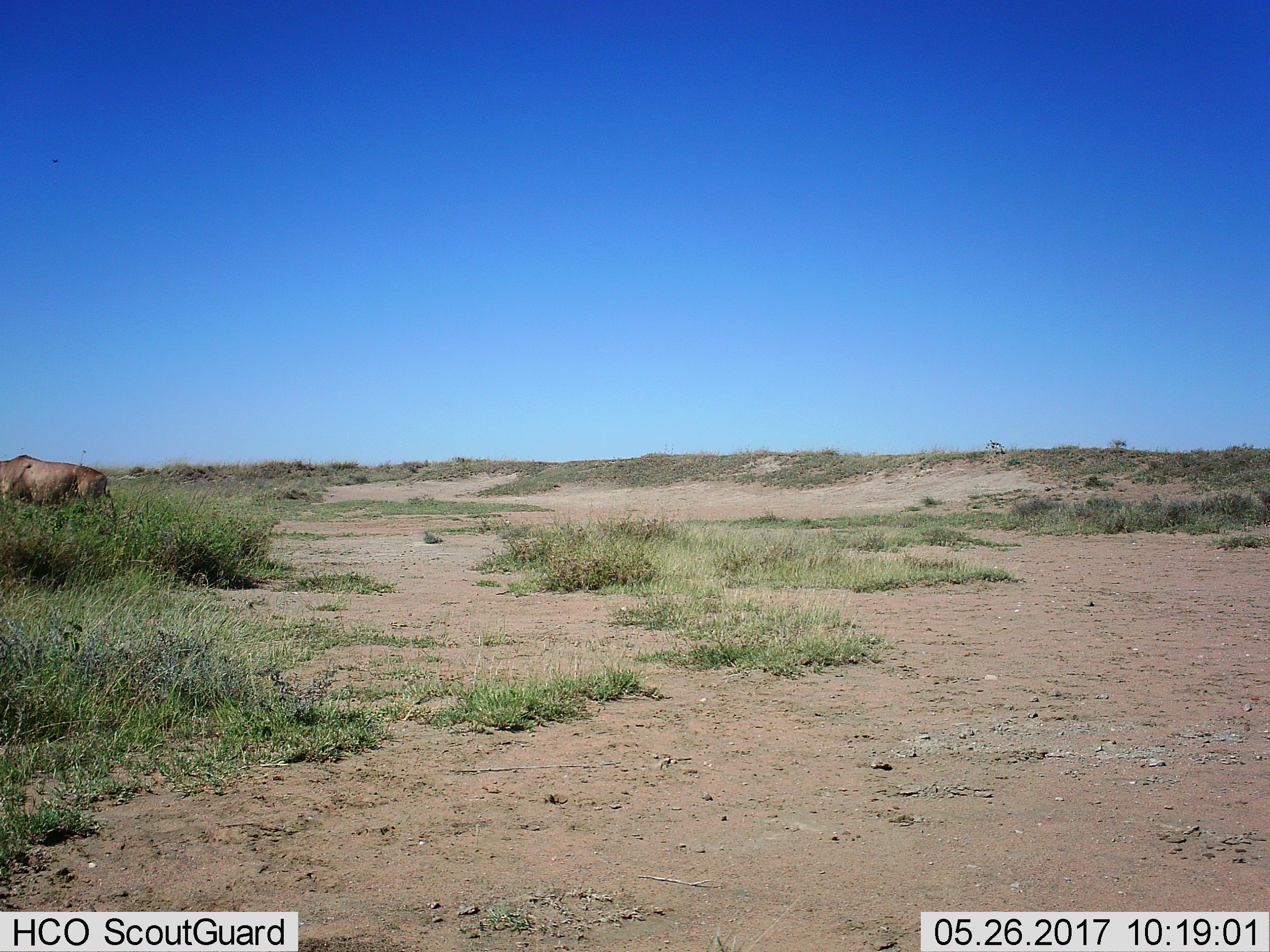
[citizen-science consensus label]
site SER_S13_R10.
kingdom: Animalia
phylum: Chordata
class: Mammalia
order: Artiodactyla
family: Bovidae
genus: Connochaetes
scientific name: Connochaetes taurinus taurinus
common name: blue wildebeest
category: wildebeestblue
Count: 1.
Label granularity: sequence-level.